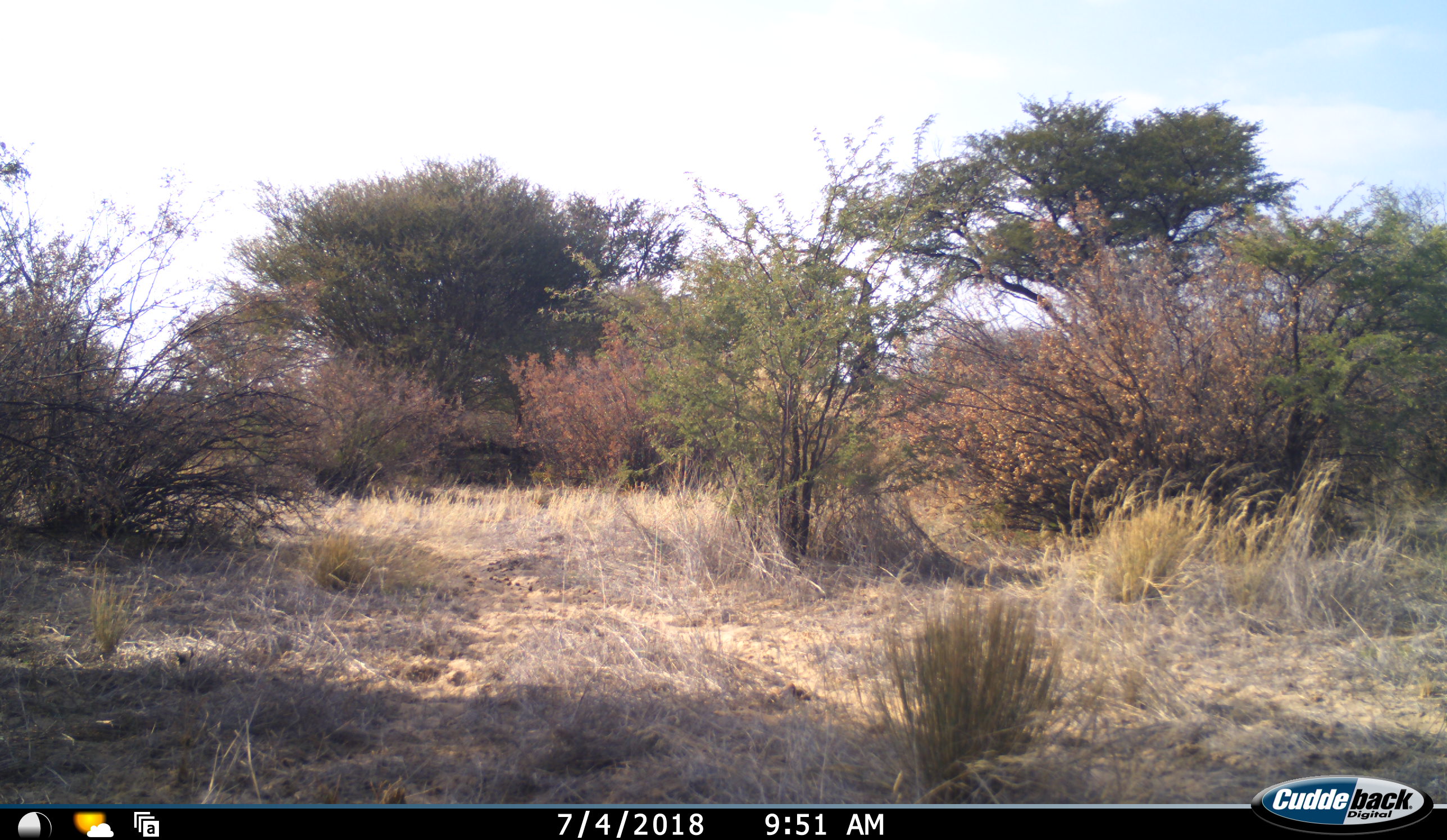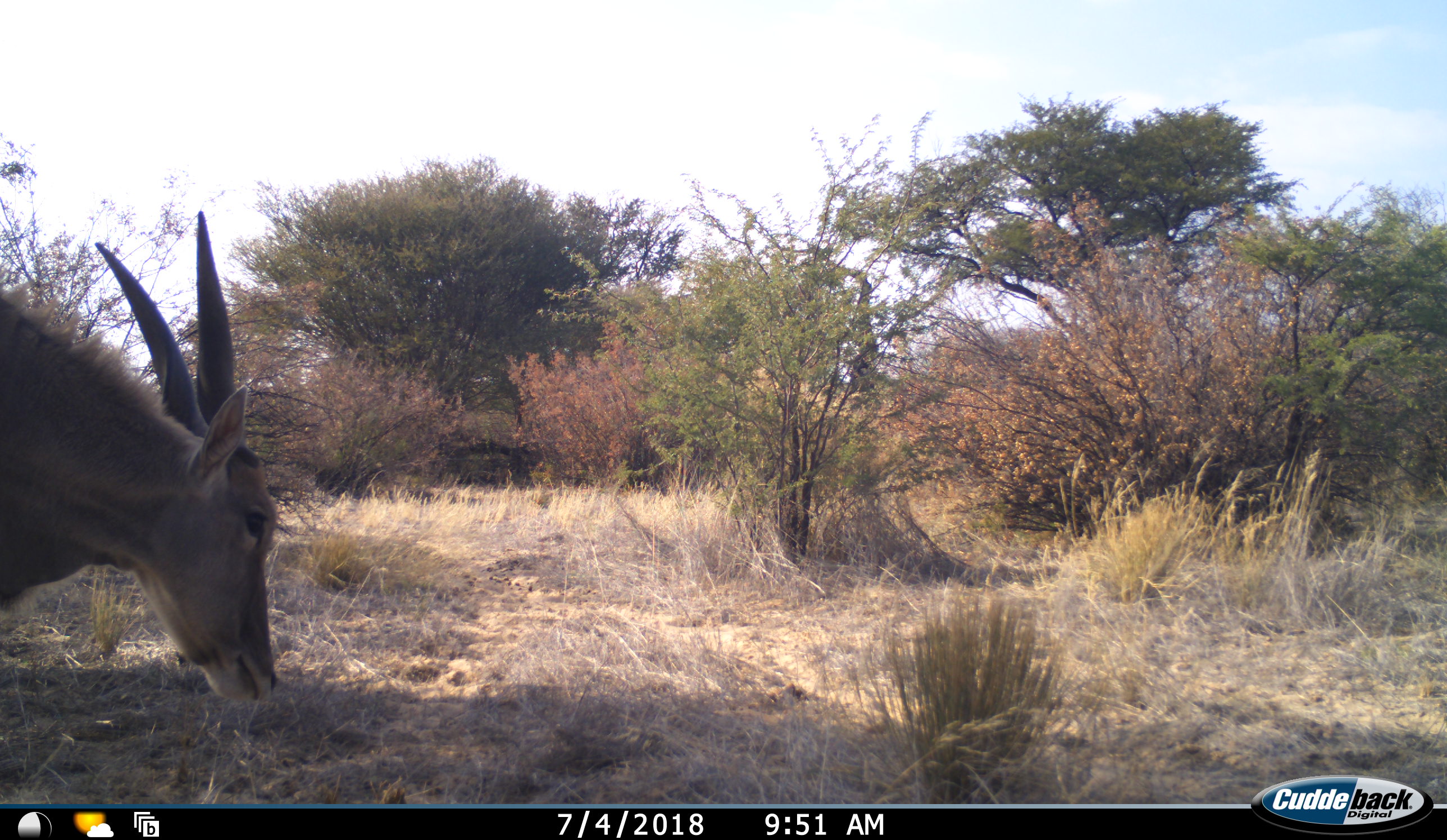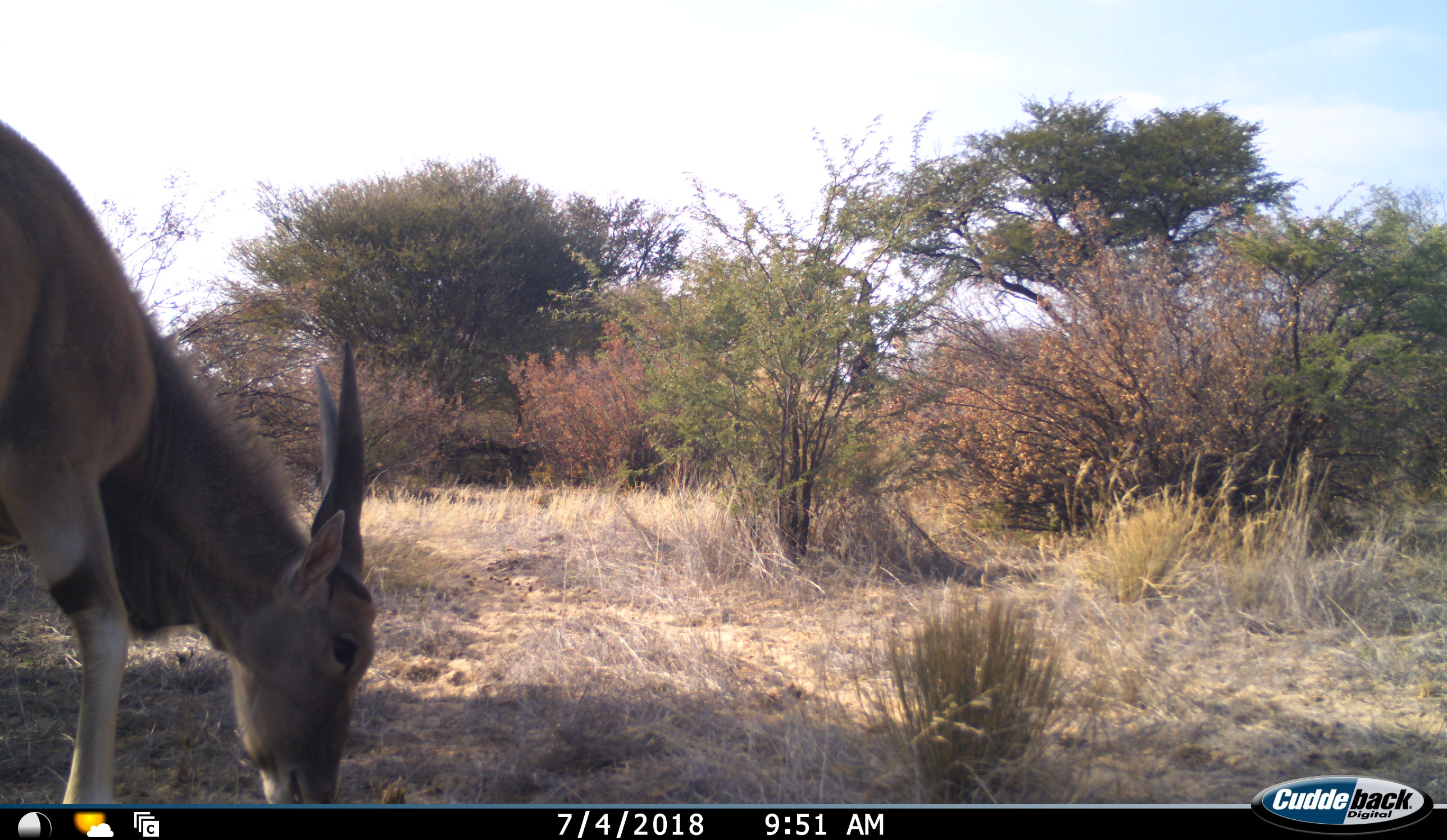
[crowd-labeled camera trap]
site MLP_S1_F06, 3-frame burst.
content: unidentified animal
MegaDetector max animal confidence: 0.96